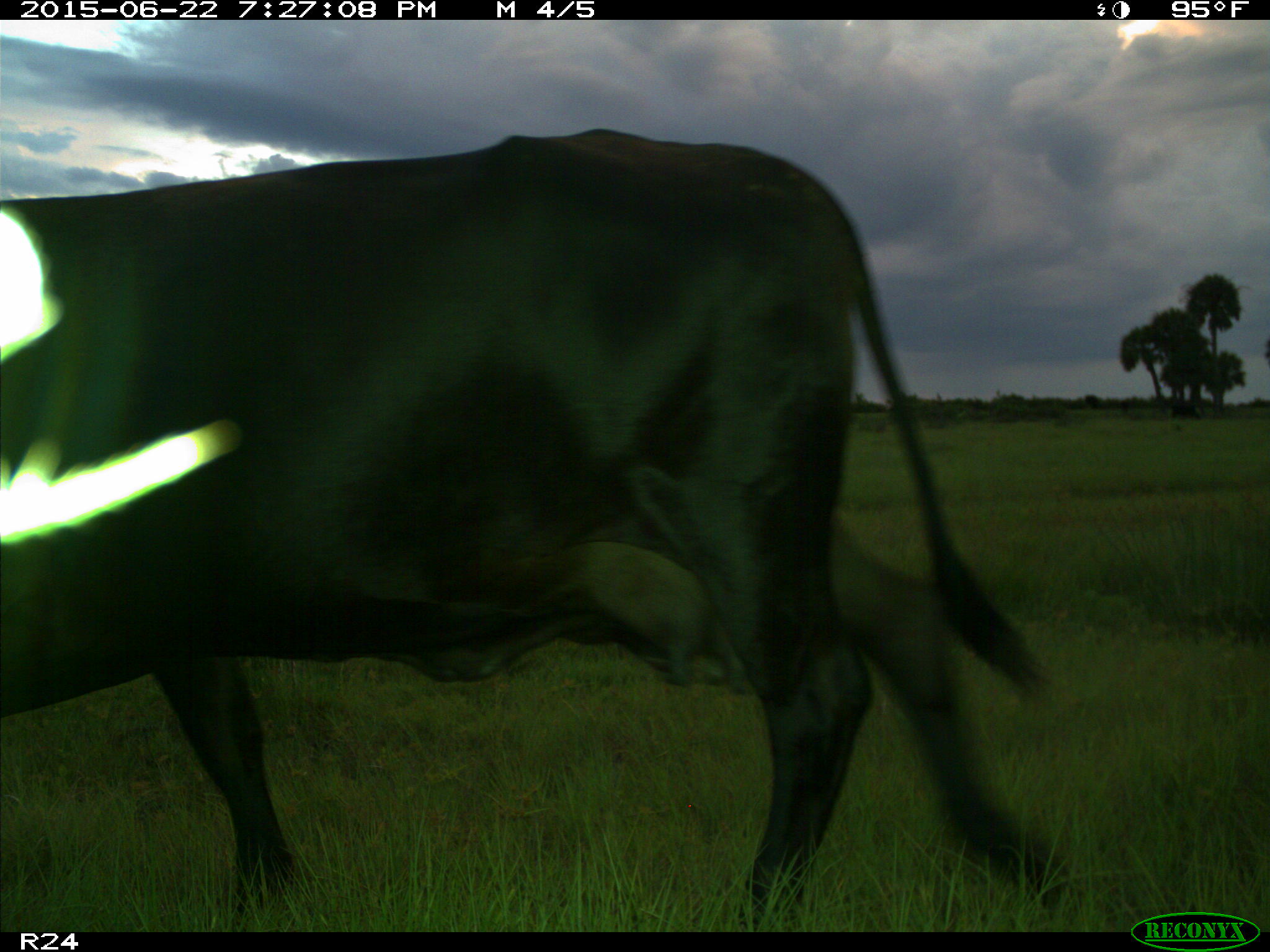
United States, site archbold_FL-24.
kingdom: Animalia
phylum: Chordata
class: Mammalia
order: Artiodactyla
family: Bovidae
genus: Bos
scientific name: Bos taurus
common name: domestic cow